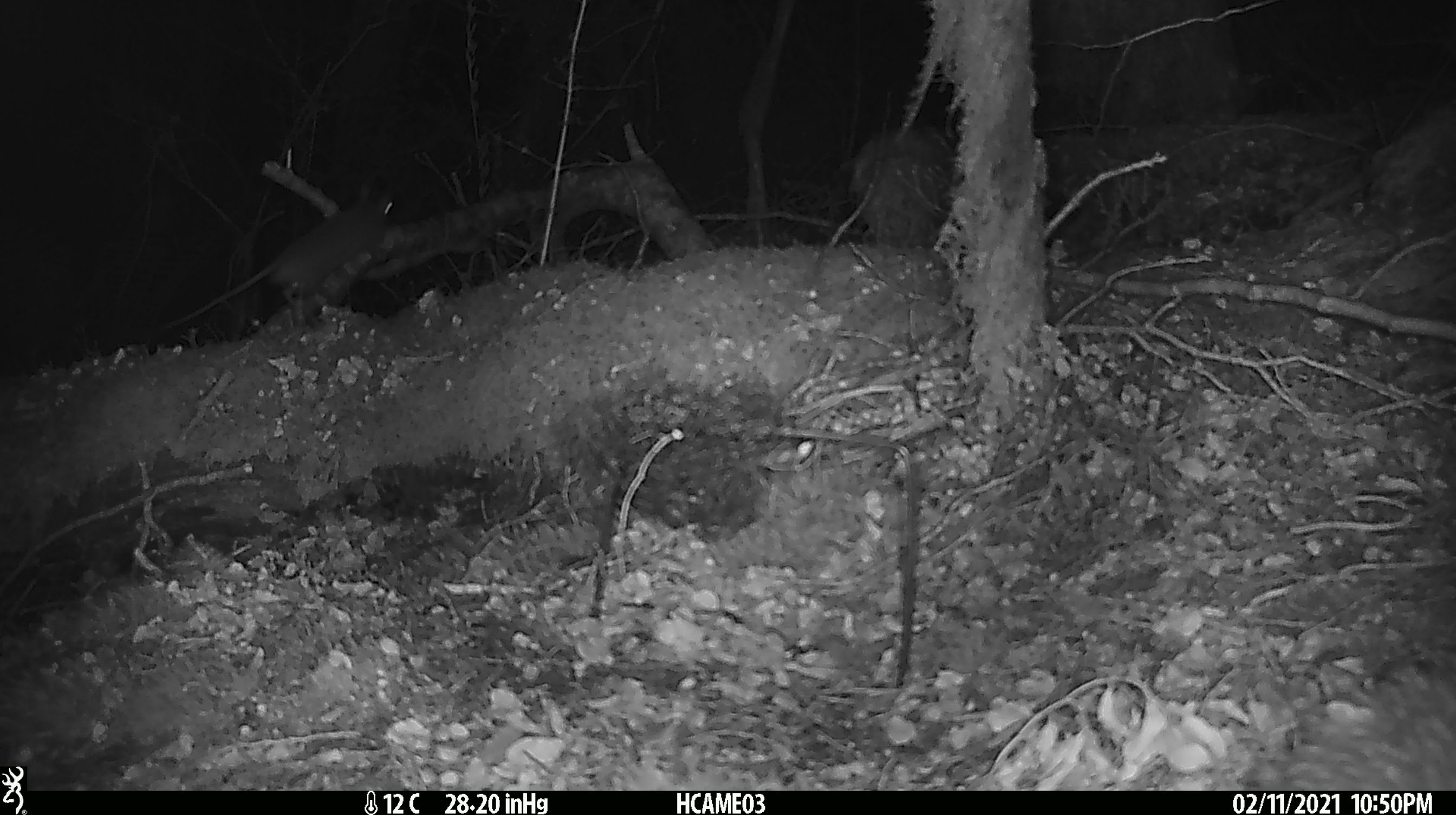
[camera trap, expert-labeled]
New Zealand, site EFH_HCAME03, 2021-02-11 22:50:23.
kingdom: Animalia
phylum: Chordata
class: Mammalia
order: Rodentia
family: Muridae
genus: Rattus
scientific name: Rattus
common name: rat